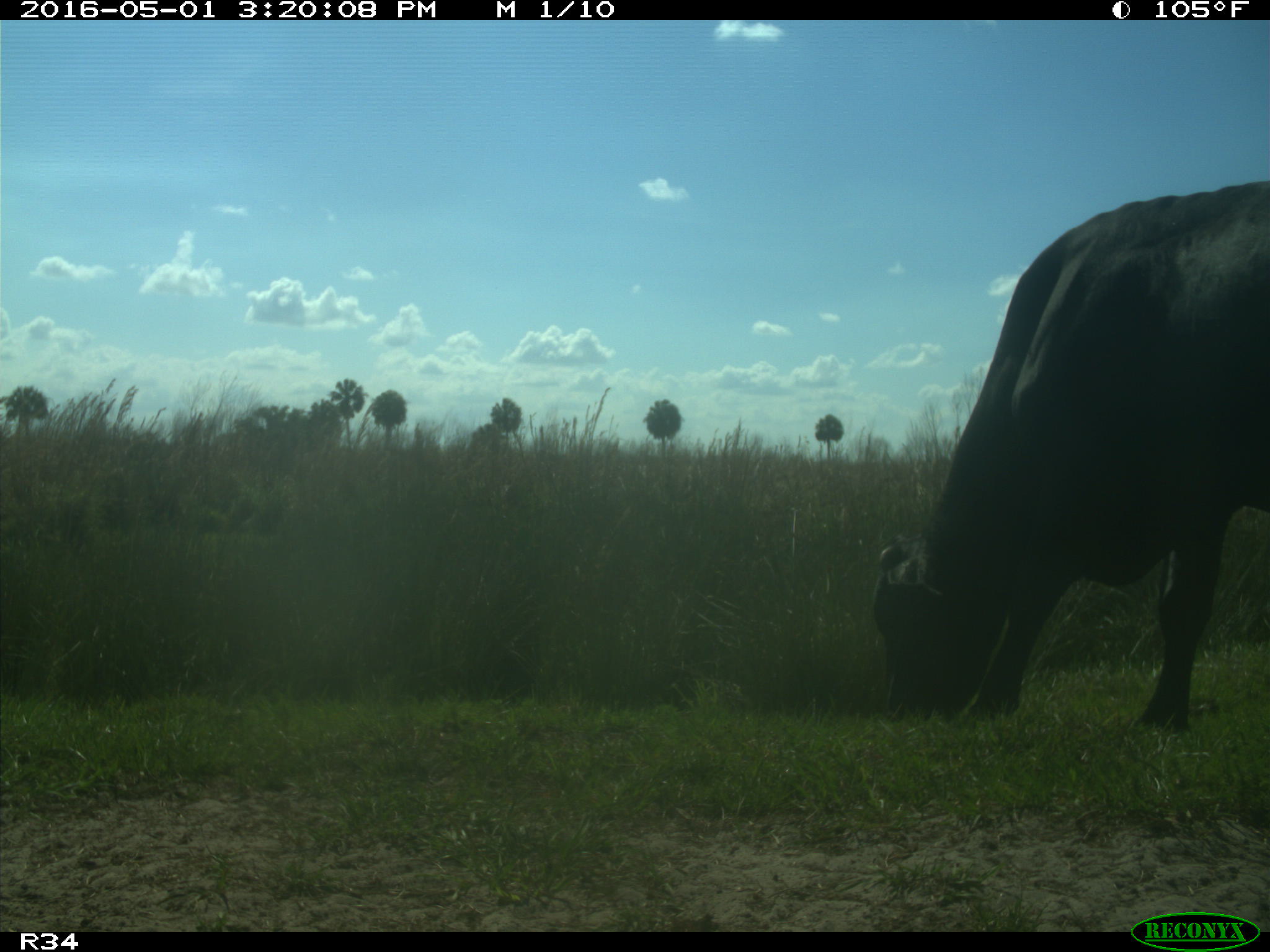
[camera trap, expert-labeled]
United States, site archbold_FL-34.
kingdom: Animalia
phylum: Chordata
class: Mammalia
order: Artiodactyla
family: Bovidae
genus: Bos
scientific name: Bos taurus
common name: domestic cow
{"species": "Bos taurus (domestic cow)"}